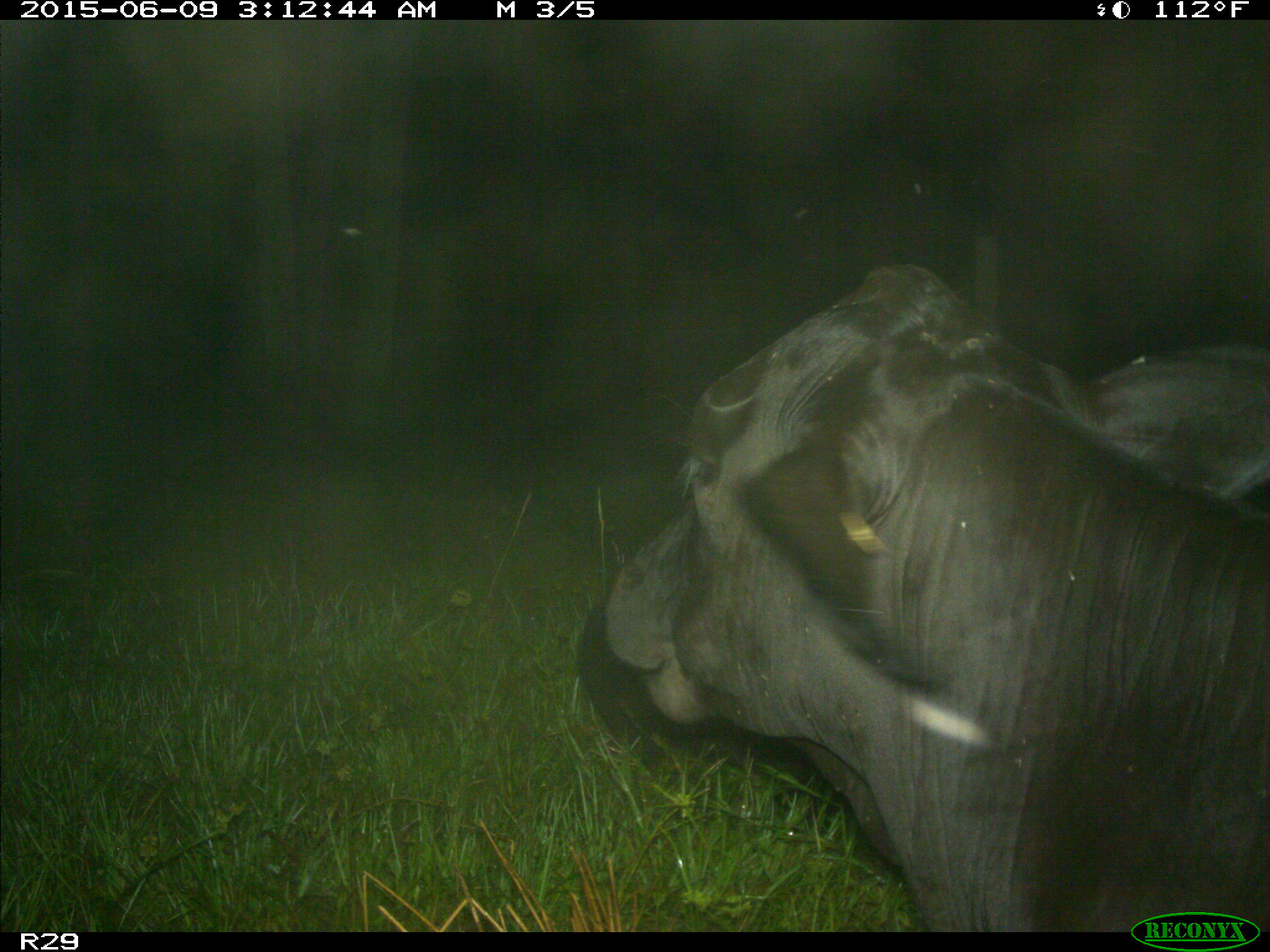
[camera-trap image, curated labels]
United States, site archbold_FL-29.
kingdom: Animalia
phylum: Chordata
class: Mammalia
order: Artiodactyla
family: Bovidae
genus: Bos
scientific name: Bos taurus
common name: domestic cow